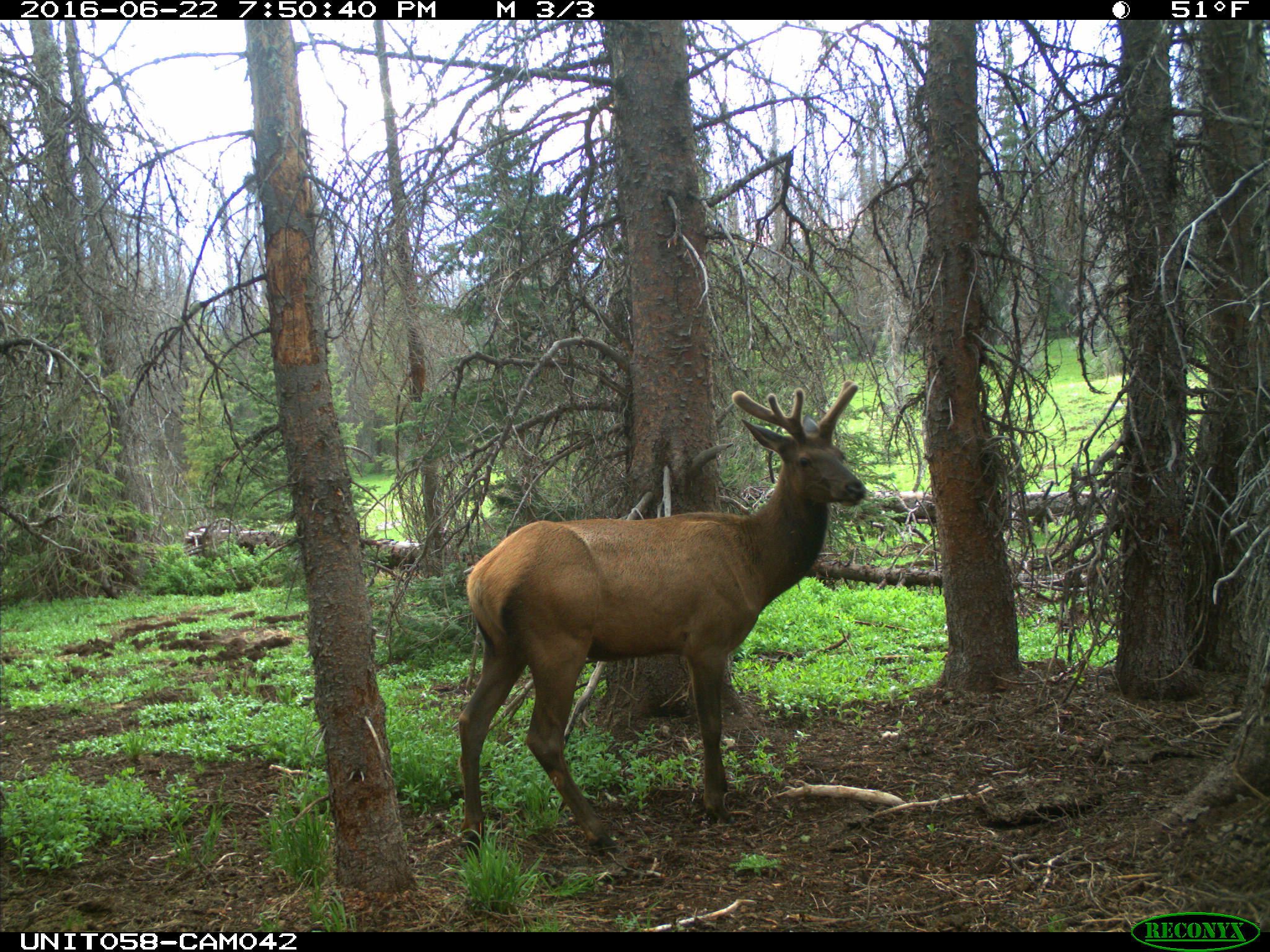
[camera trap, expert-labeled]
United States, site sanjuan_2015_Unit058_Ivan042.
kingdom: Animalia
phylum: Chordata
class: Mammalia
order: Artiodactyla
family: Cervidae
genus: Cervus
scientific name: Cervus elaphus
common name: red deer